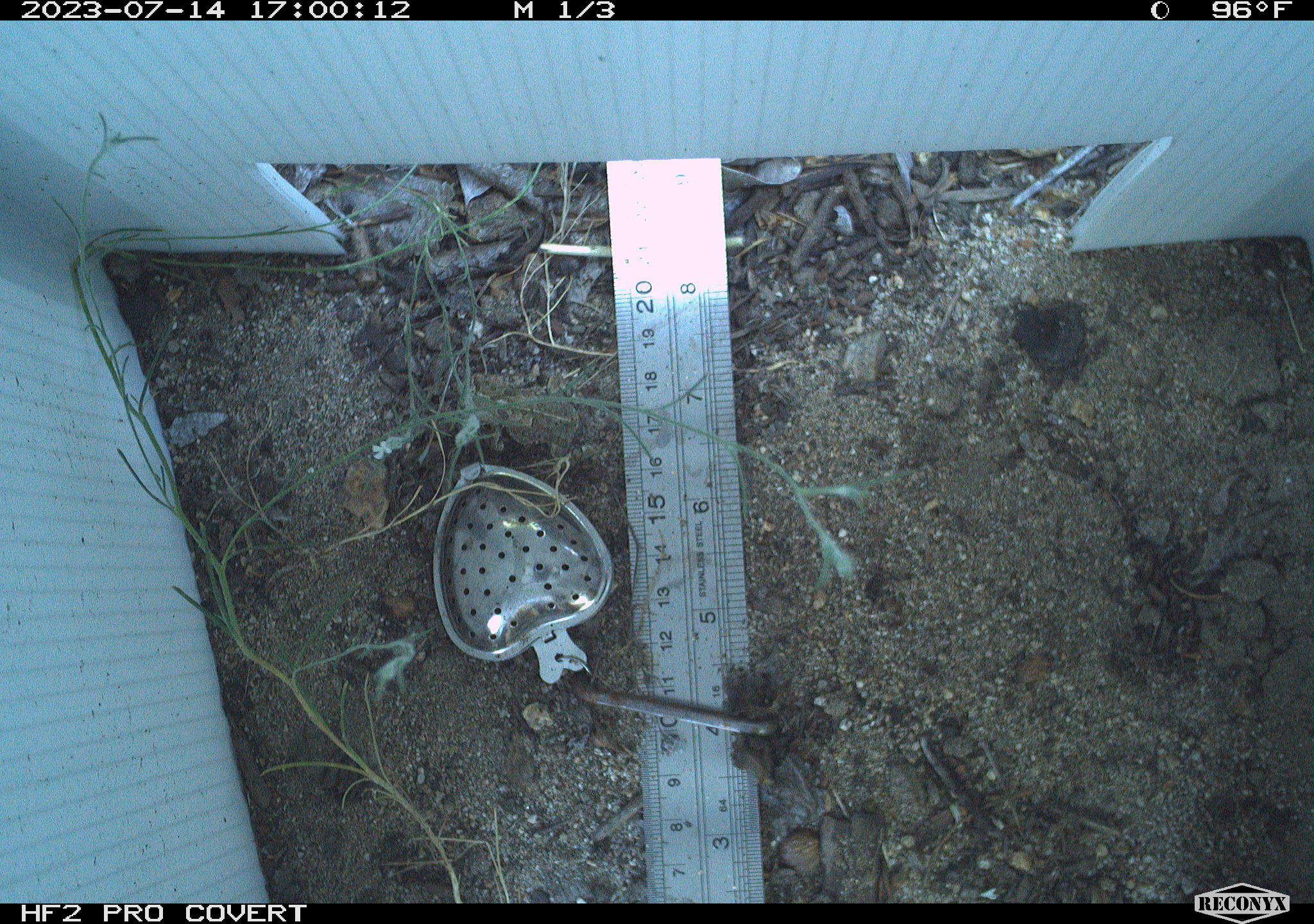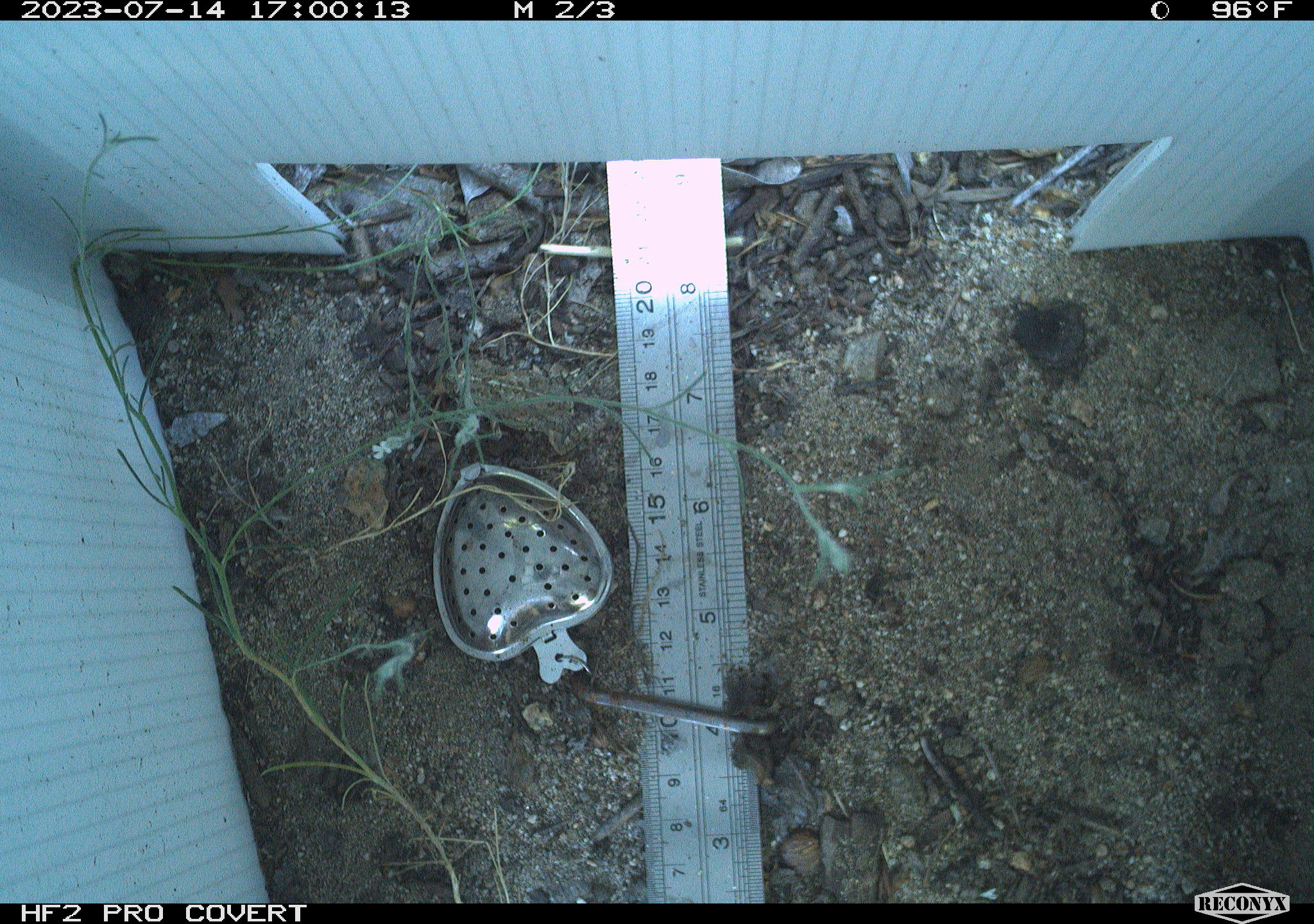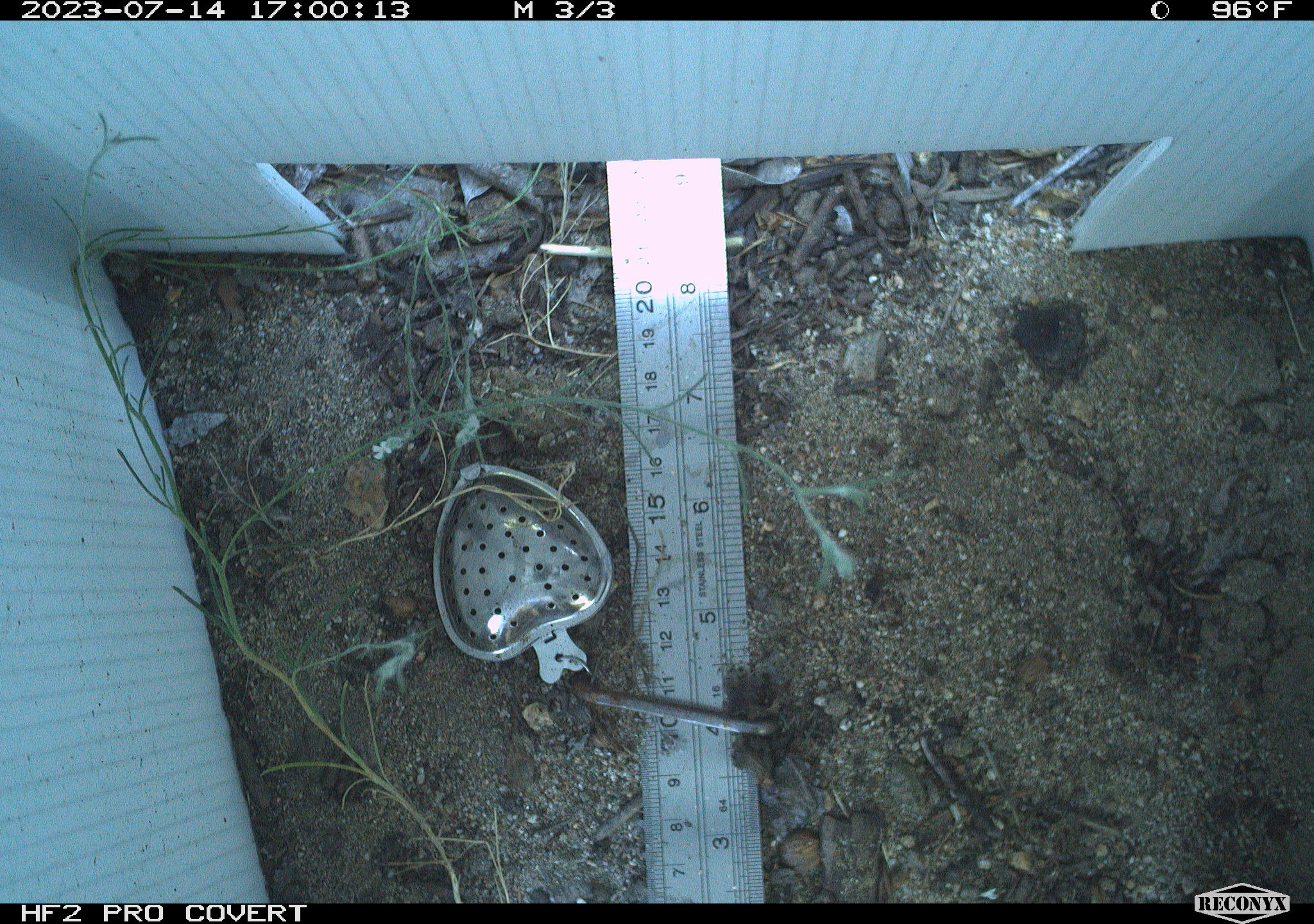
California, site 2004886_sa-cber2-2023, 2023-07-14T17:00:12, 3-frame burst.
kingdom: Animalia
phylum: Chordata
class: Amphibia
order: Anura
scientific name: Anura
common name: frogs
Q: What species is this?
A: Frogs (Anura).